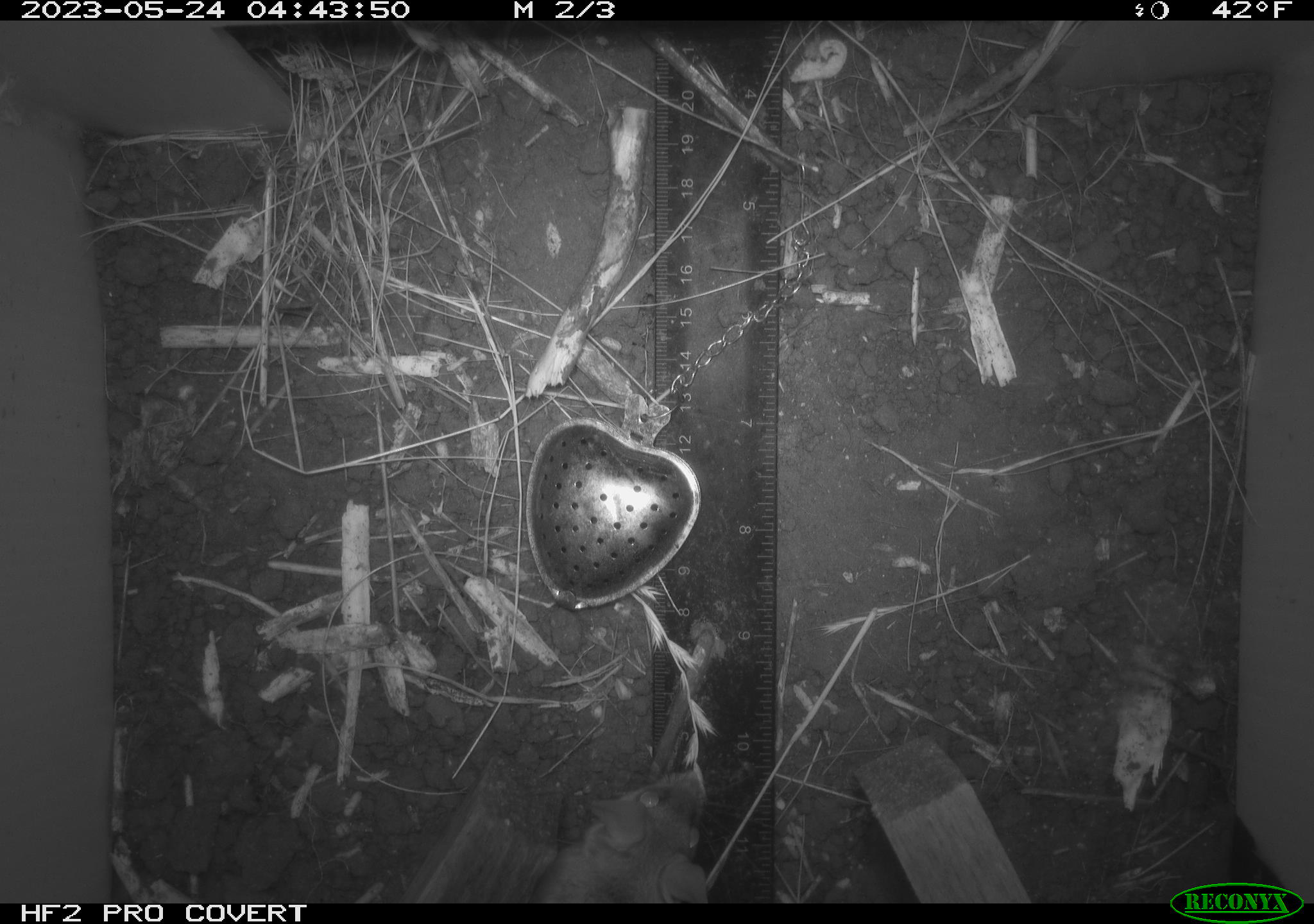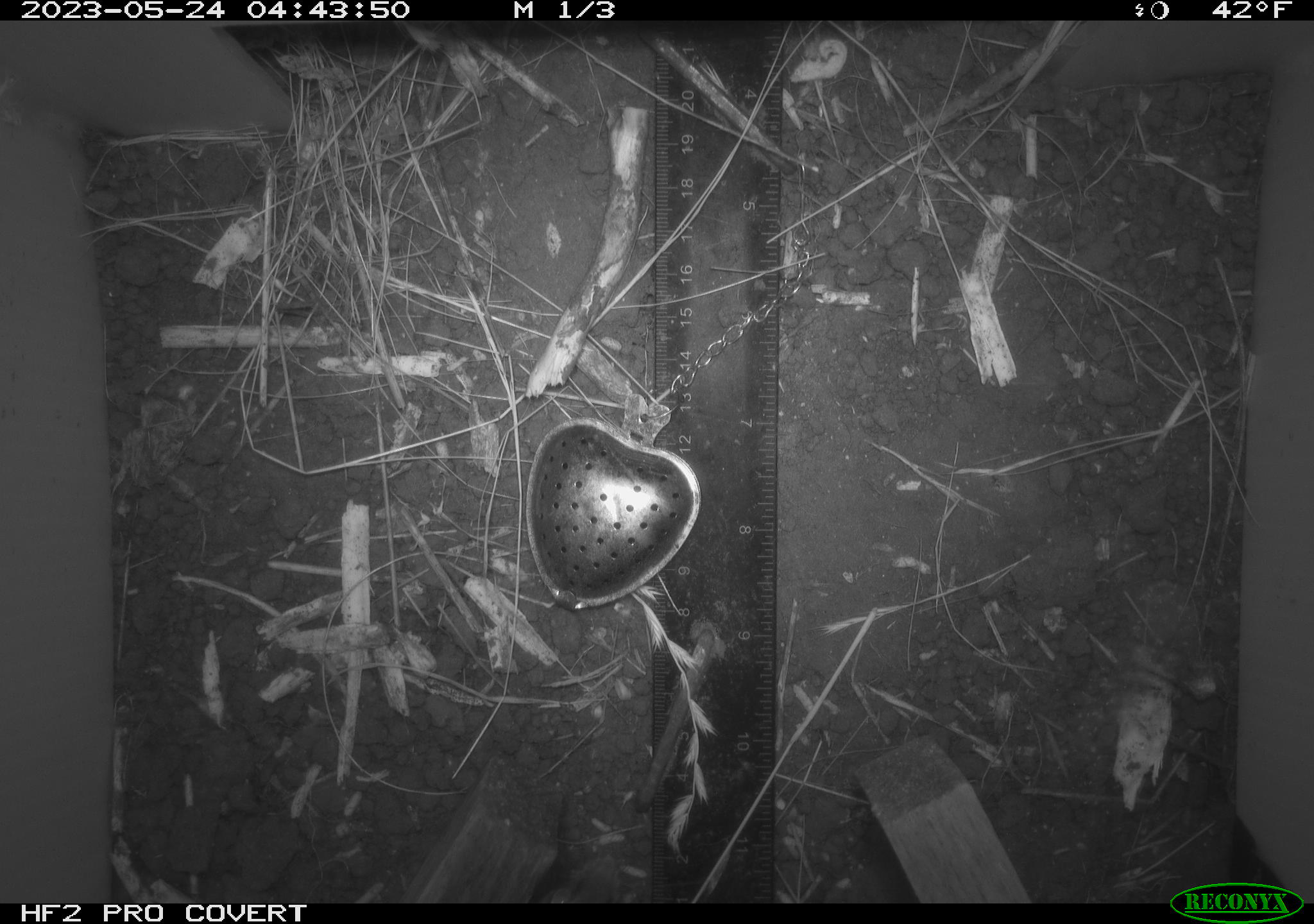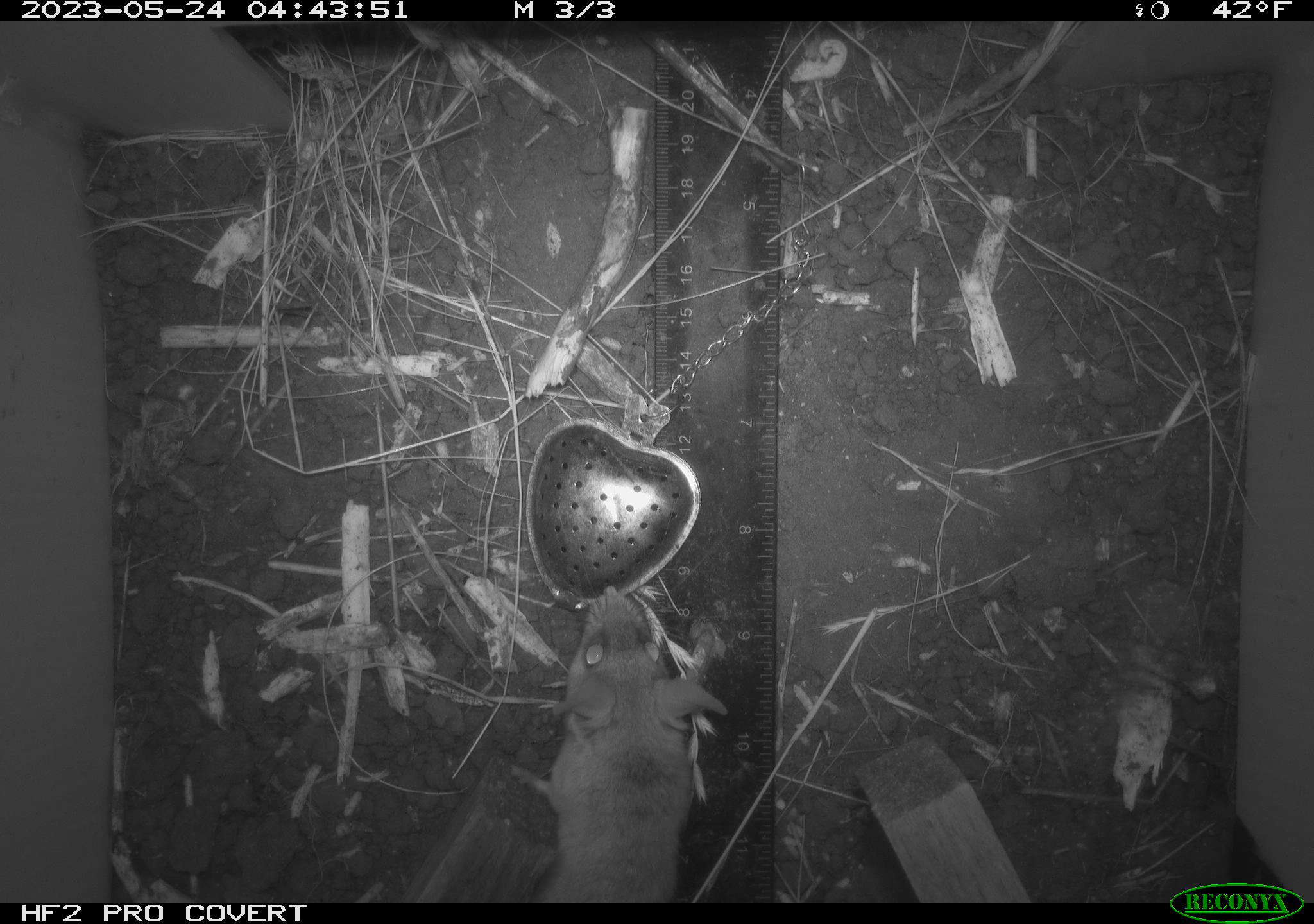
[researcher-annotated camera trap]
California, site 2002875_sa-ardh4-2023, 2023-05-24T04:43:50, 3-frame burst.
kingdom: Animalia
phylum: Chordata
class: Mammalia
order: Rodentia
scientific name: Rodentia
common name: mouse species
Mouse species (Rodentia).